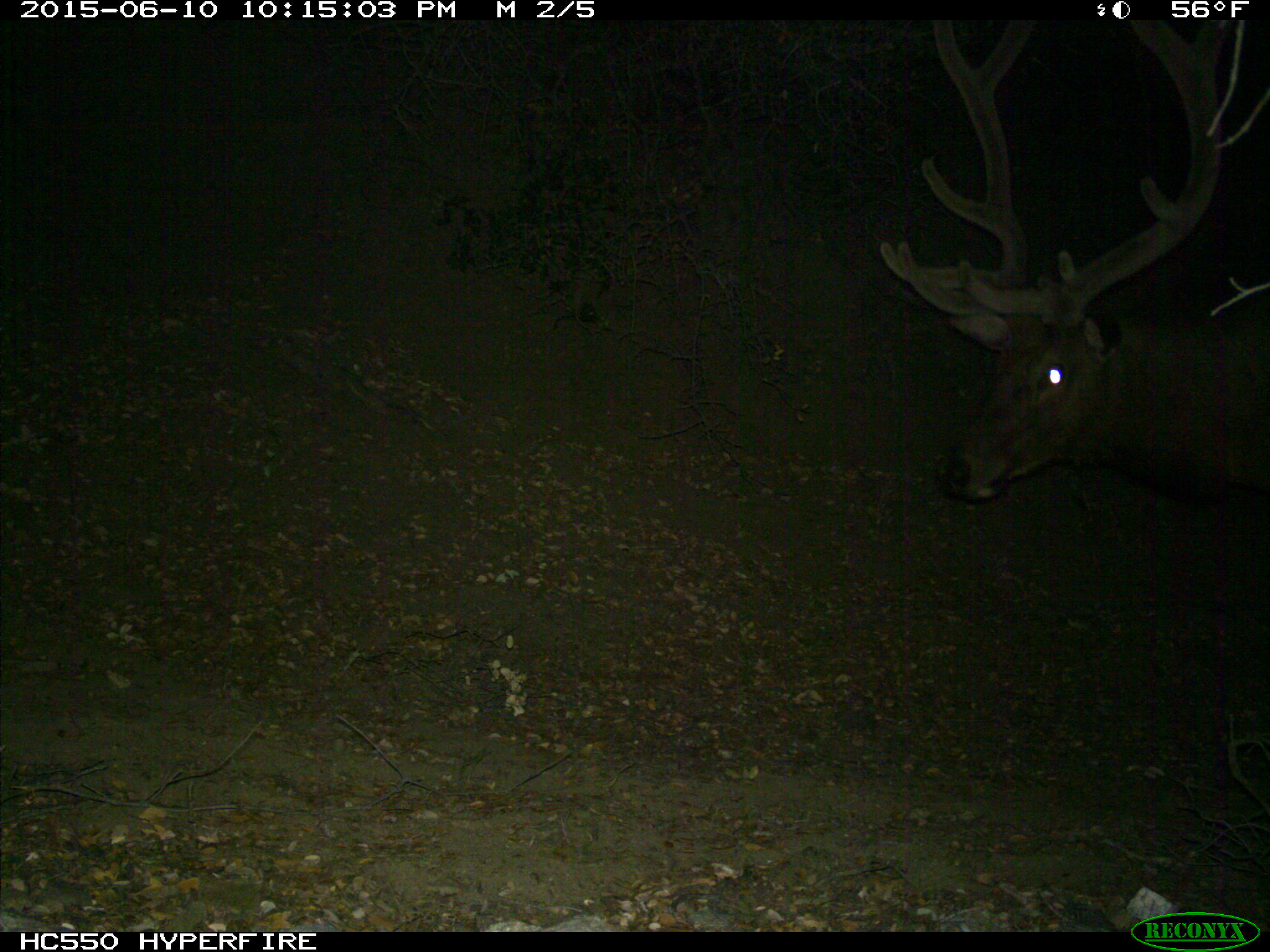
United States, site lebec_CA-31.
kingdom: Animalia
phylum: Chordata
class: Mammalia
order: Artiodactyla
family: Cervidae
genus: Cervus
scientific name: Cervus canadensis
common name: elk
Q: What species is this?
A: Cervus canadensis (elk).